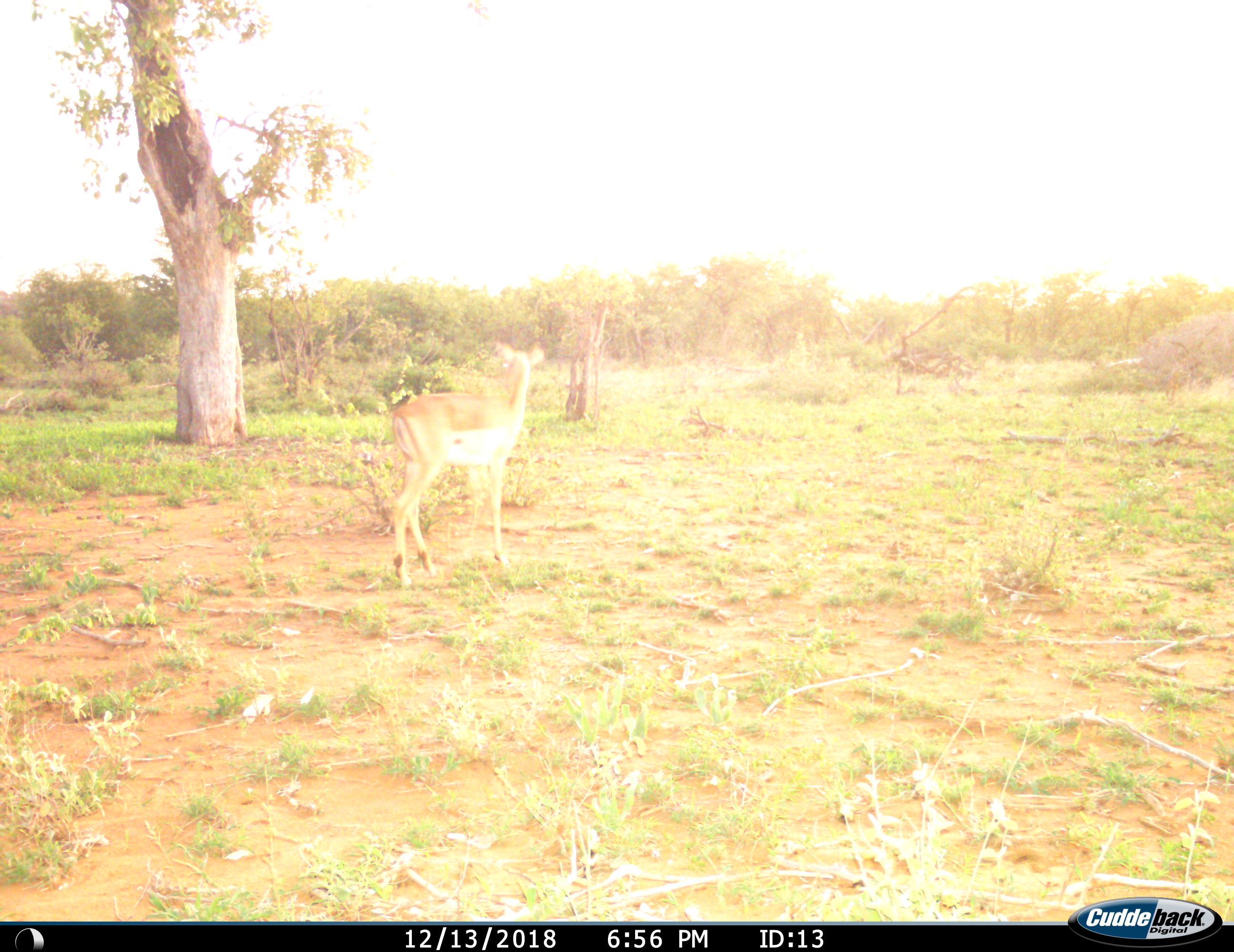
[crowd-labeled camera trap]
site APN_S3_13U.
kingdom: Animalia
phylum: Chordata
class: Mammalia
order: Artiodactyla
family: Bovidae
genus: Aepyceros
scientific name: Aepyceros melampus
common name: impala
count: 1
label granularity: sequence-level